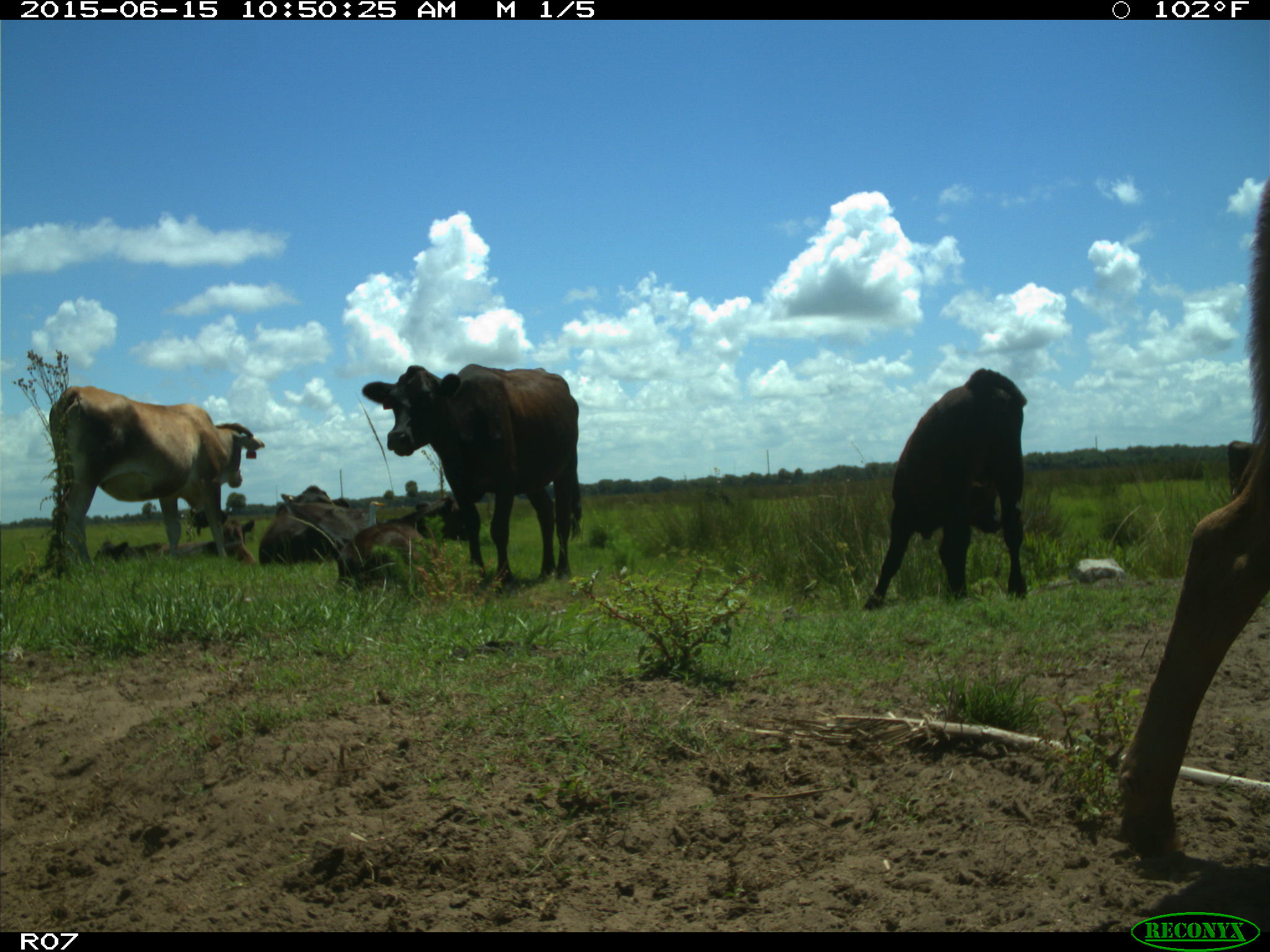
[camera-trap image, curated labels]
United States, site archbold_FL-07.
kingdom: Animalia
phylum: Chordata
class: Mammalia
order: Artiodactyla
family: Bovidae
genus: Bos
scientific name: Bos taurus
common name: domestic cow